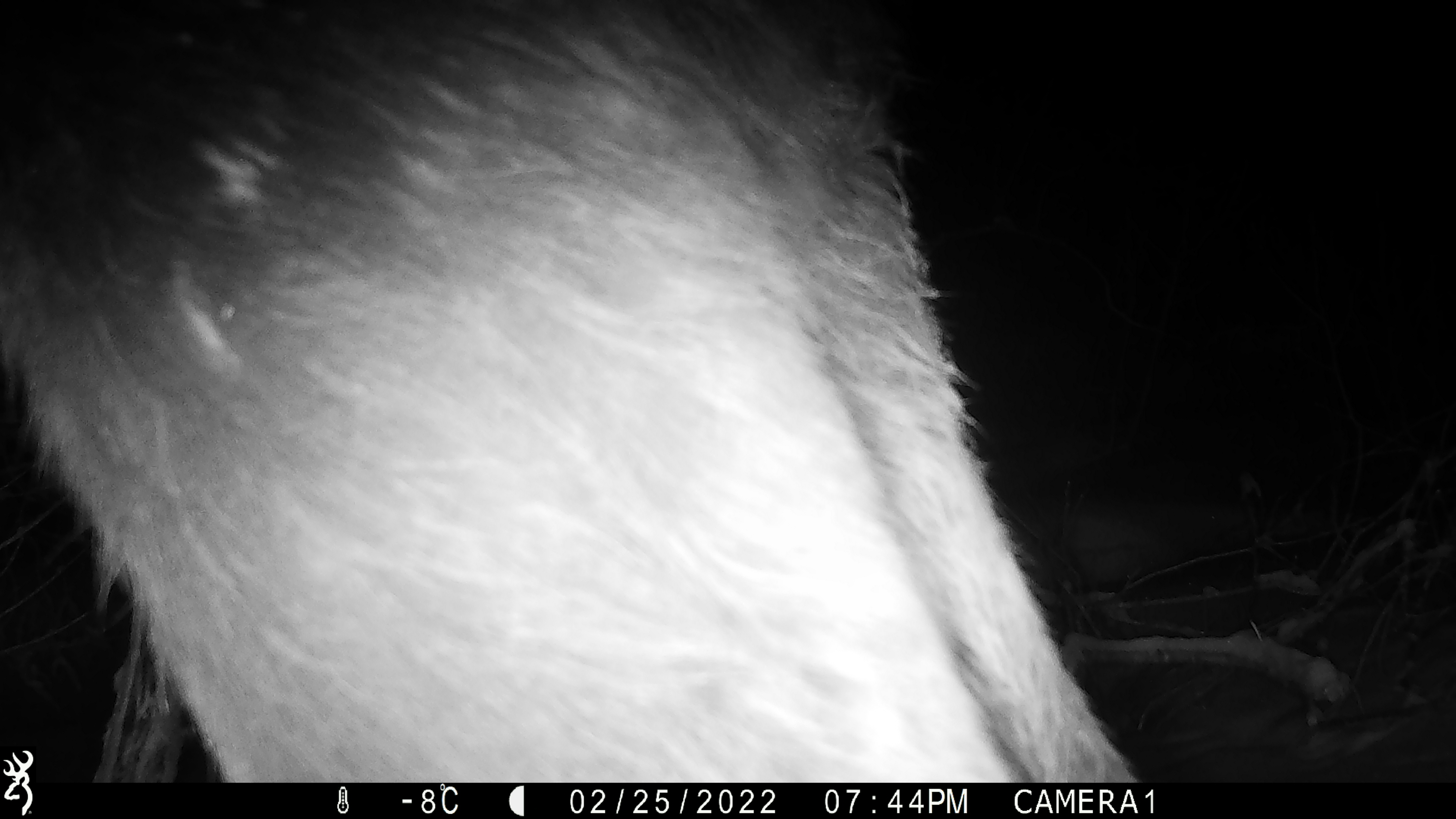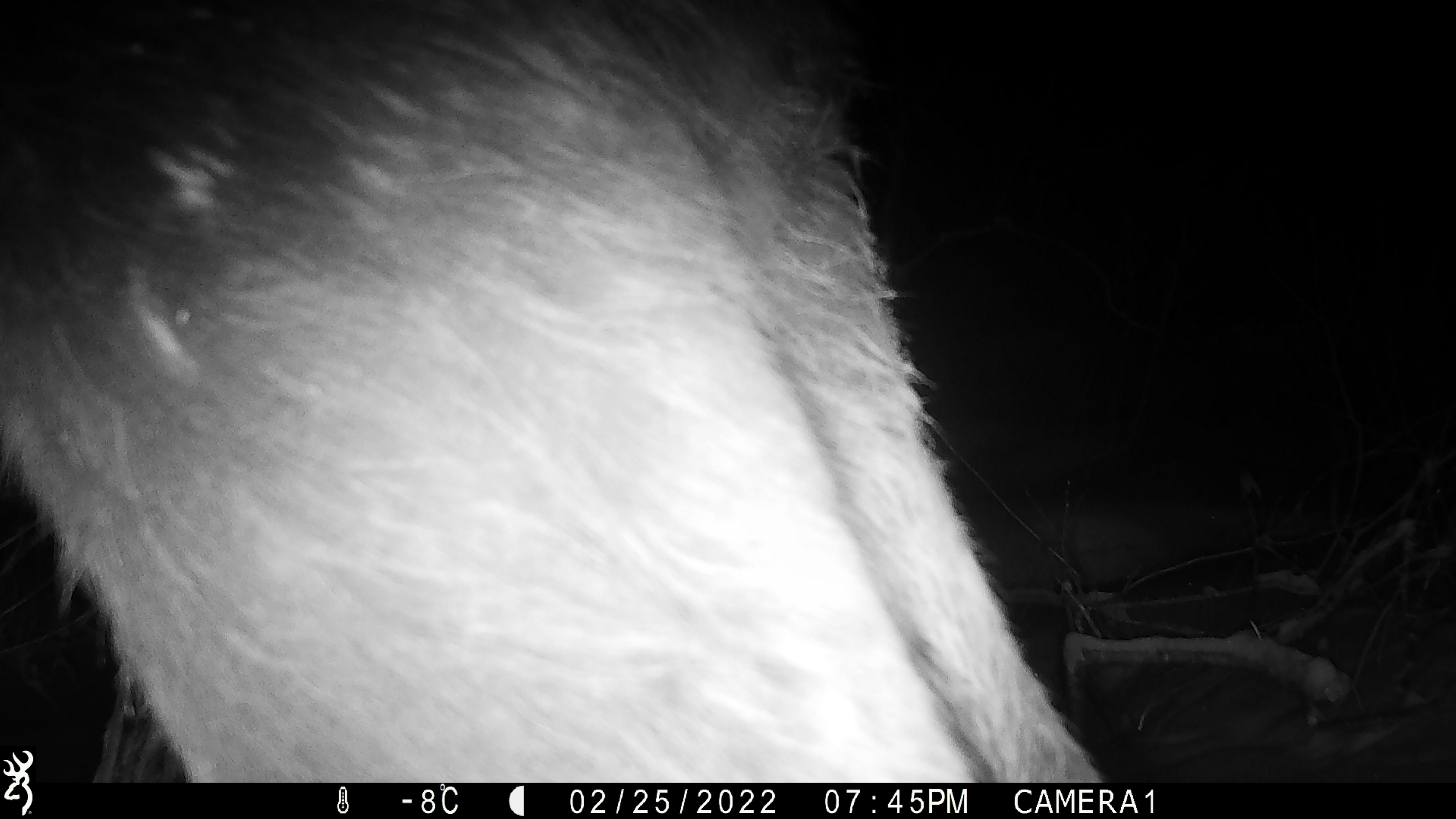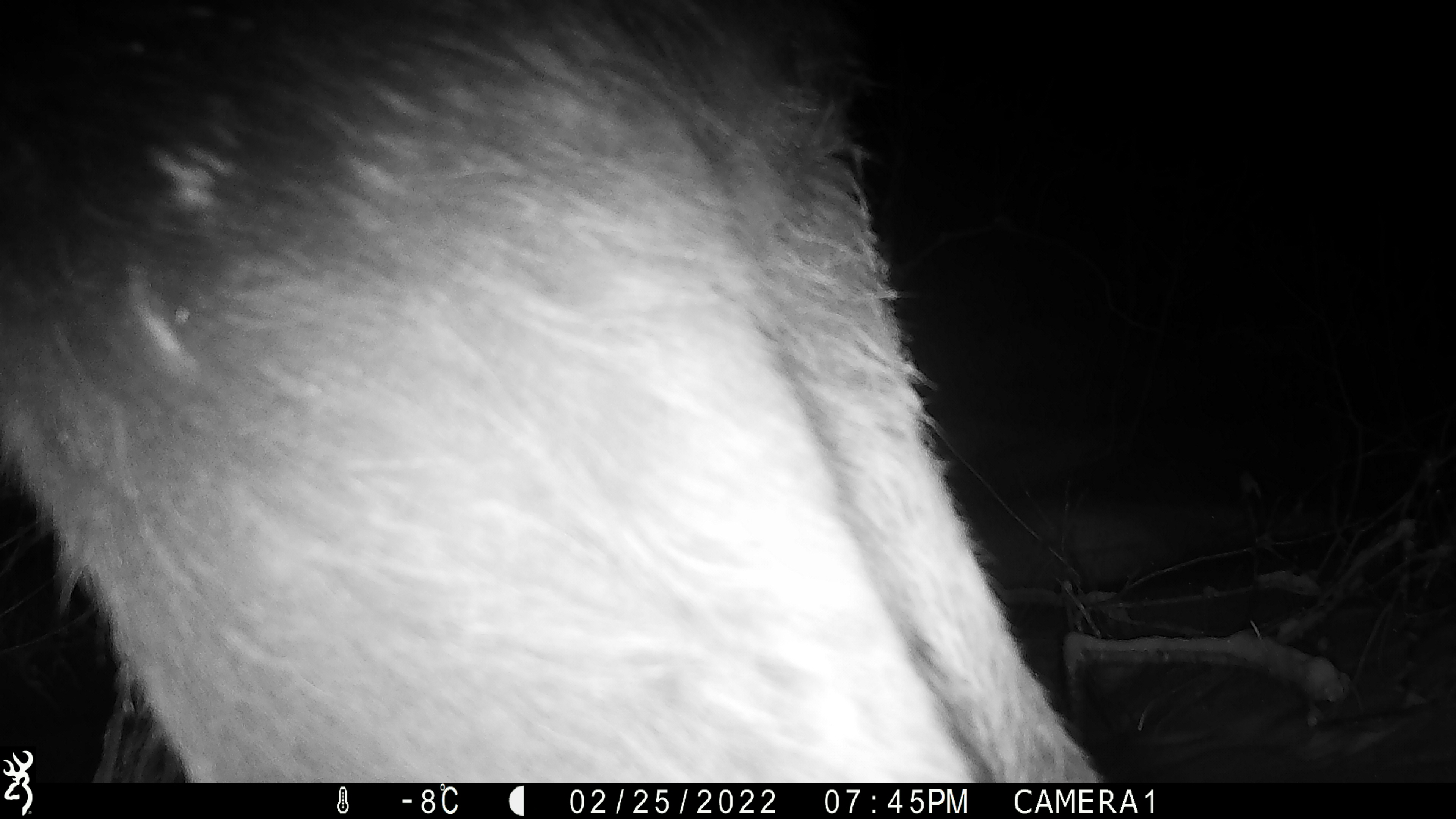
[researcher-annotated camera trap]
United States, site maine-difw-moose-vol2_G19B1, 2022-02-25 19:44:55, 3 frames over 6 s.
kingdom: Animalia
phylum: Chordata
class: Mammalia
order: Artiodactyla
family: Cervidae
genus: Alces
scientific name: Alces alces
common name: moose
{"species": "moose (Alces alces)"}